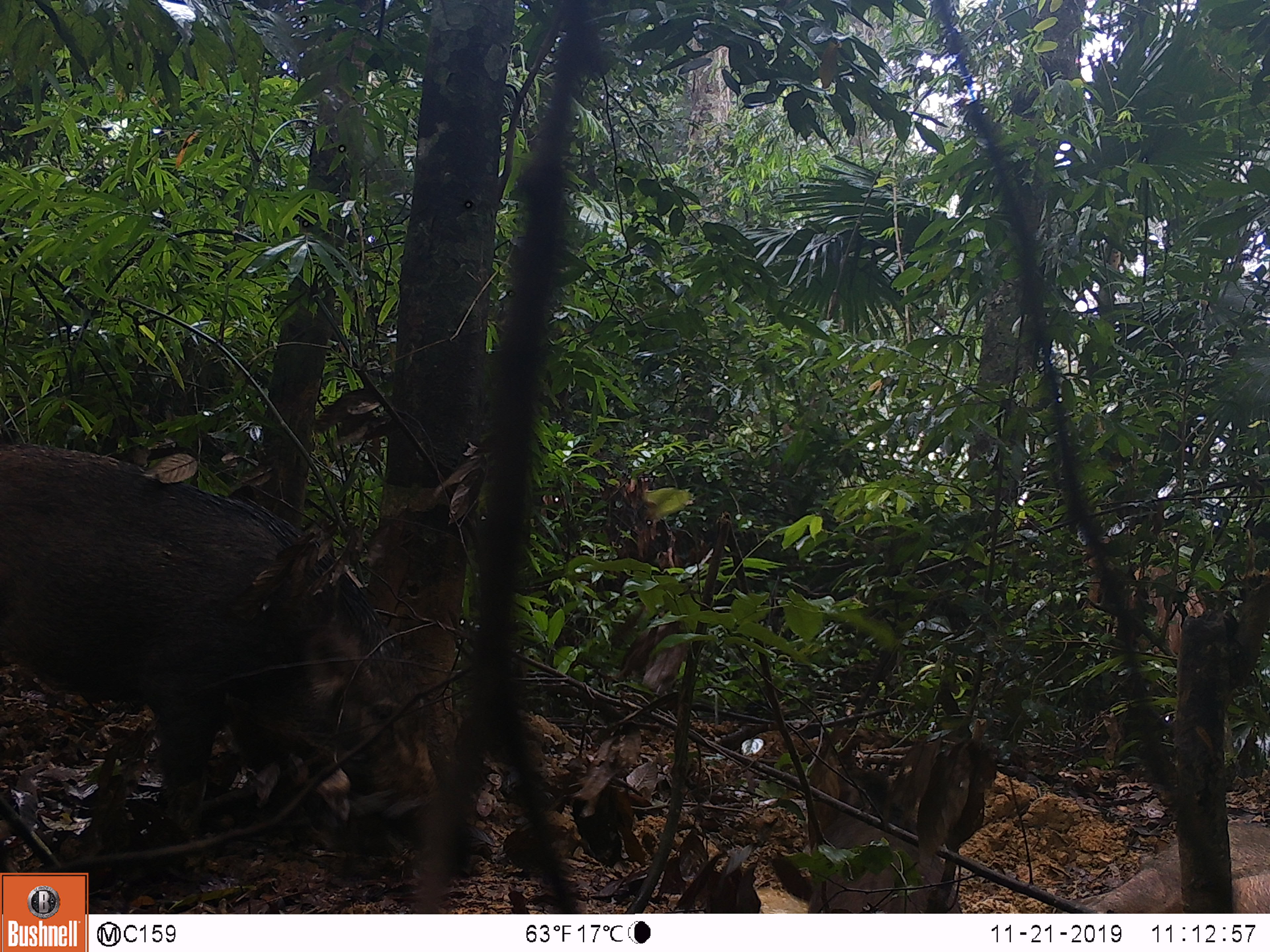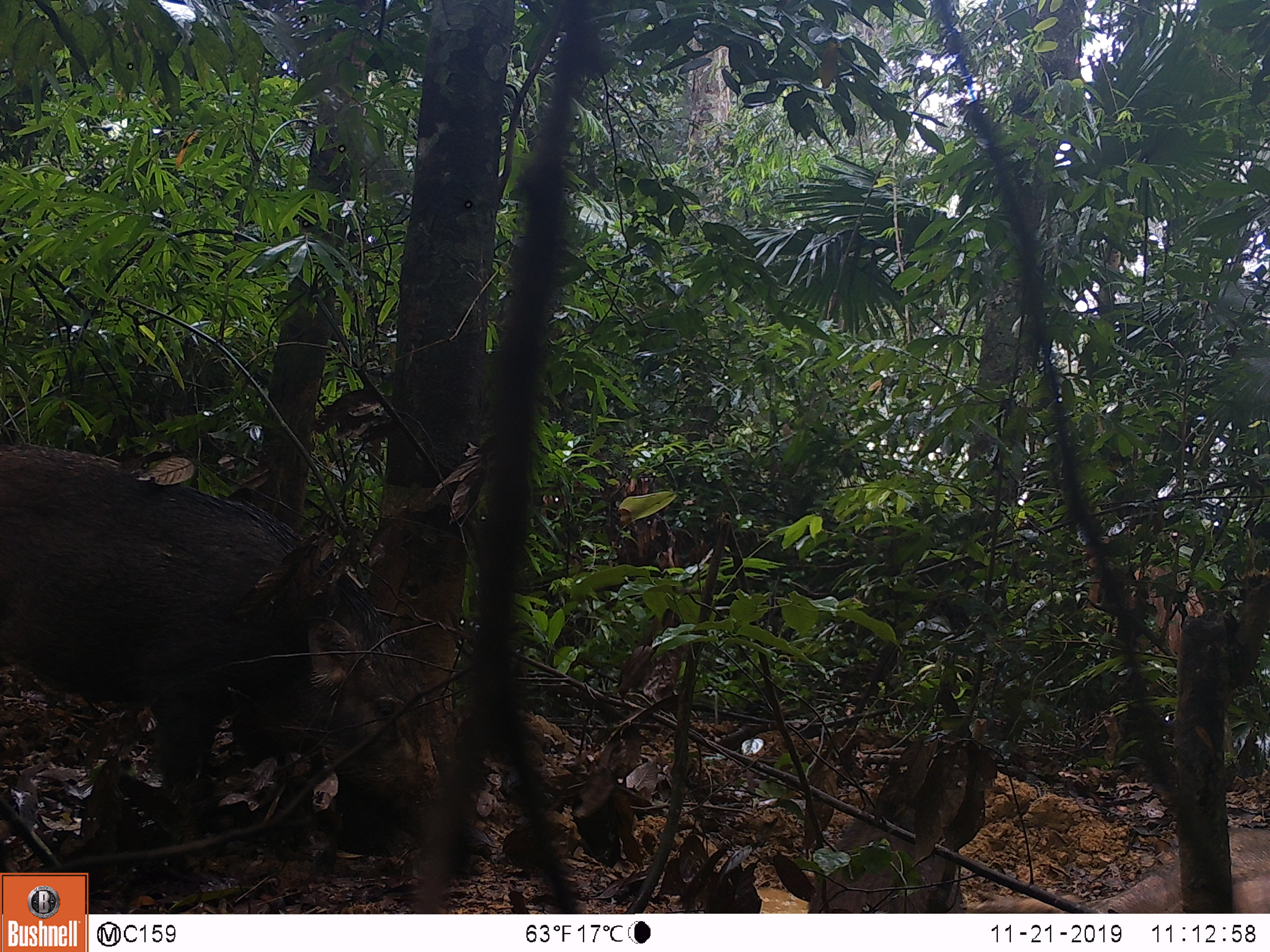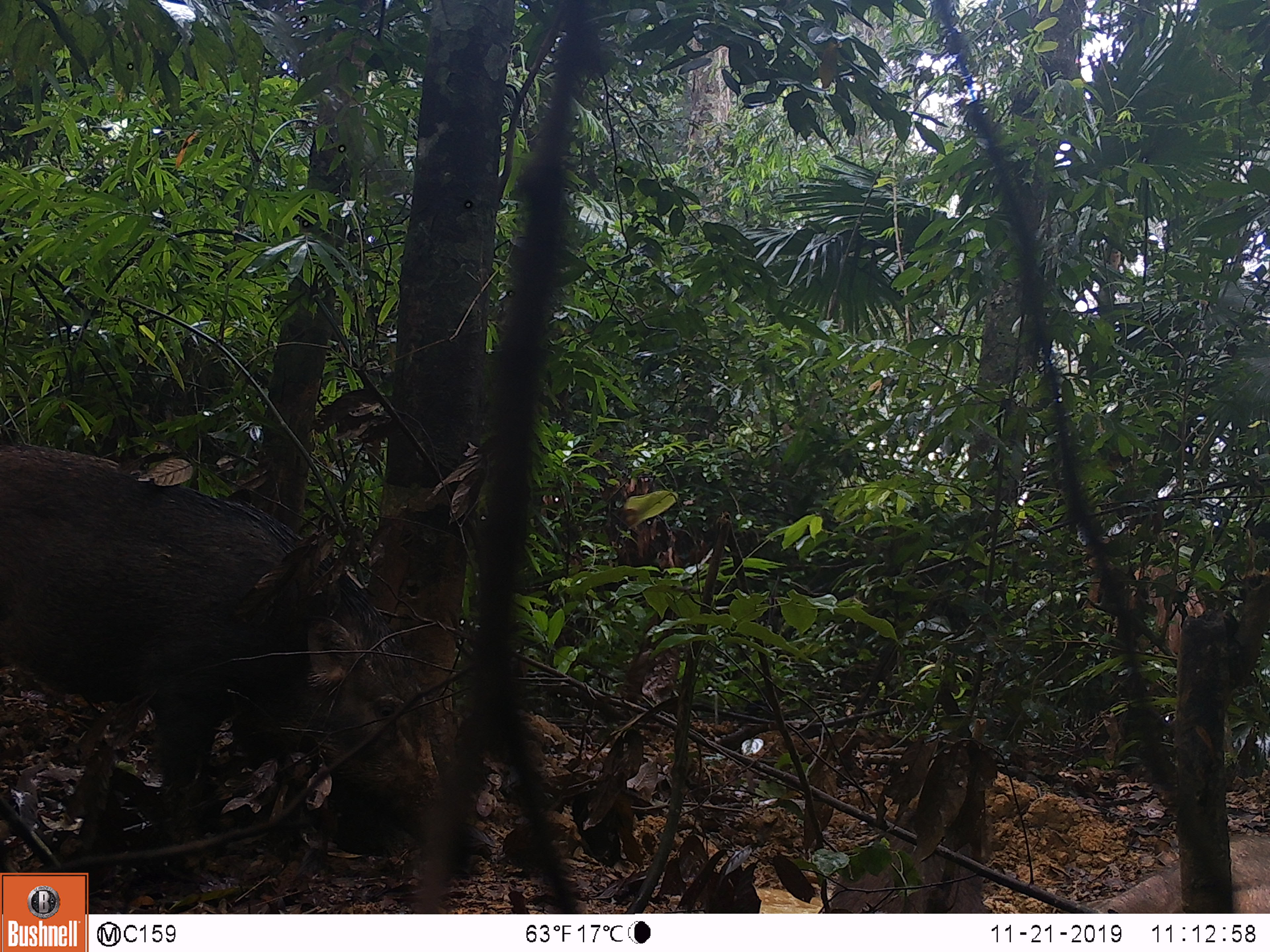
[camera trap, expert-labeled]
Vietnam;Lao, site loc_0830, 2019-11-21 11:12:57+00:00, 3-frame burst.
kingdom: Animalia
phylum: Chordata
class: Mammalia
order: Artiodactyla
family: Suidae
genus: Sus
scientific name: Sus scrofa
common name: eurasian wild pig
Eurasian wild pig (Sus scrofa). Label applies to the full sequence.